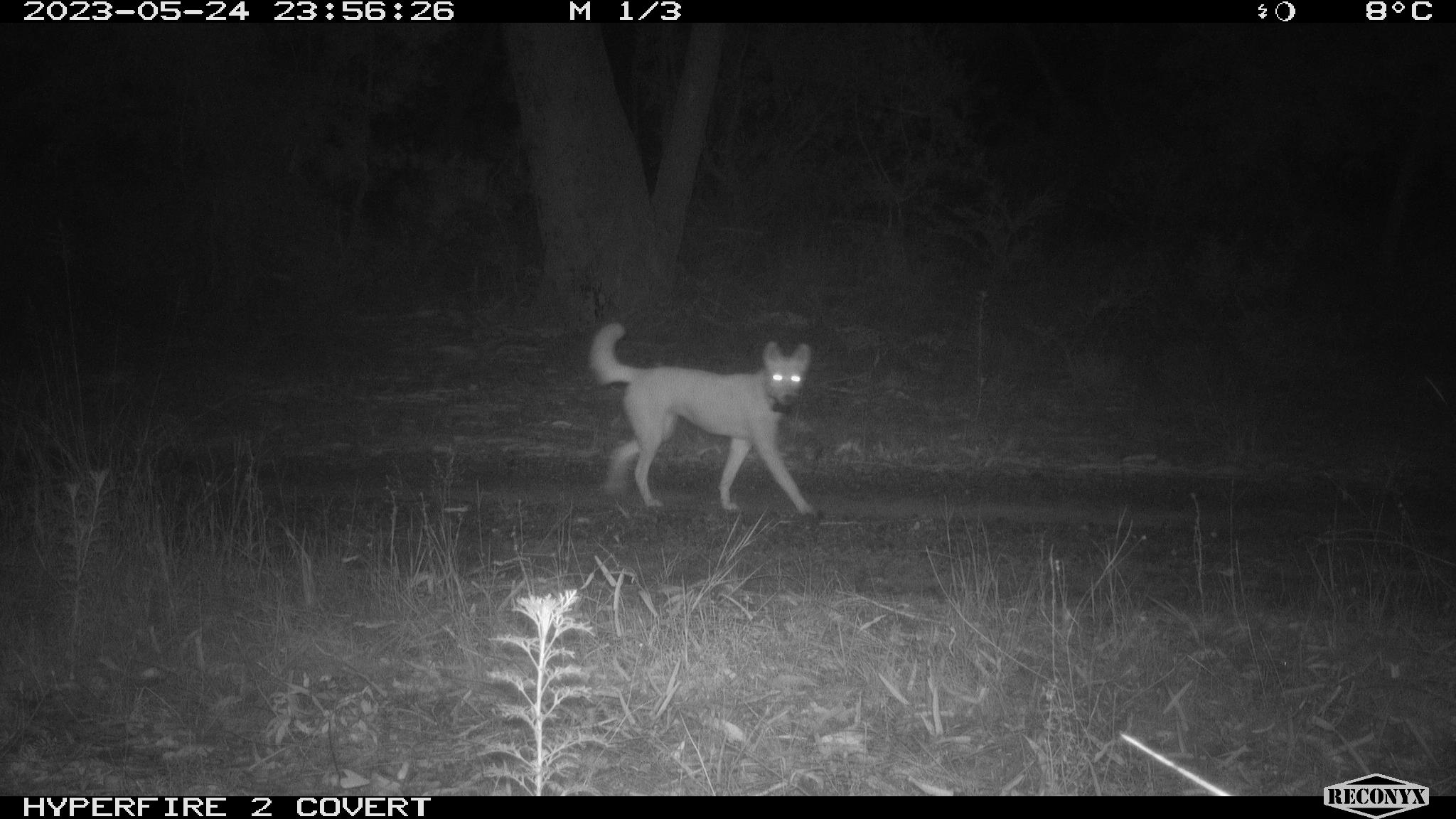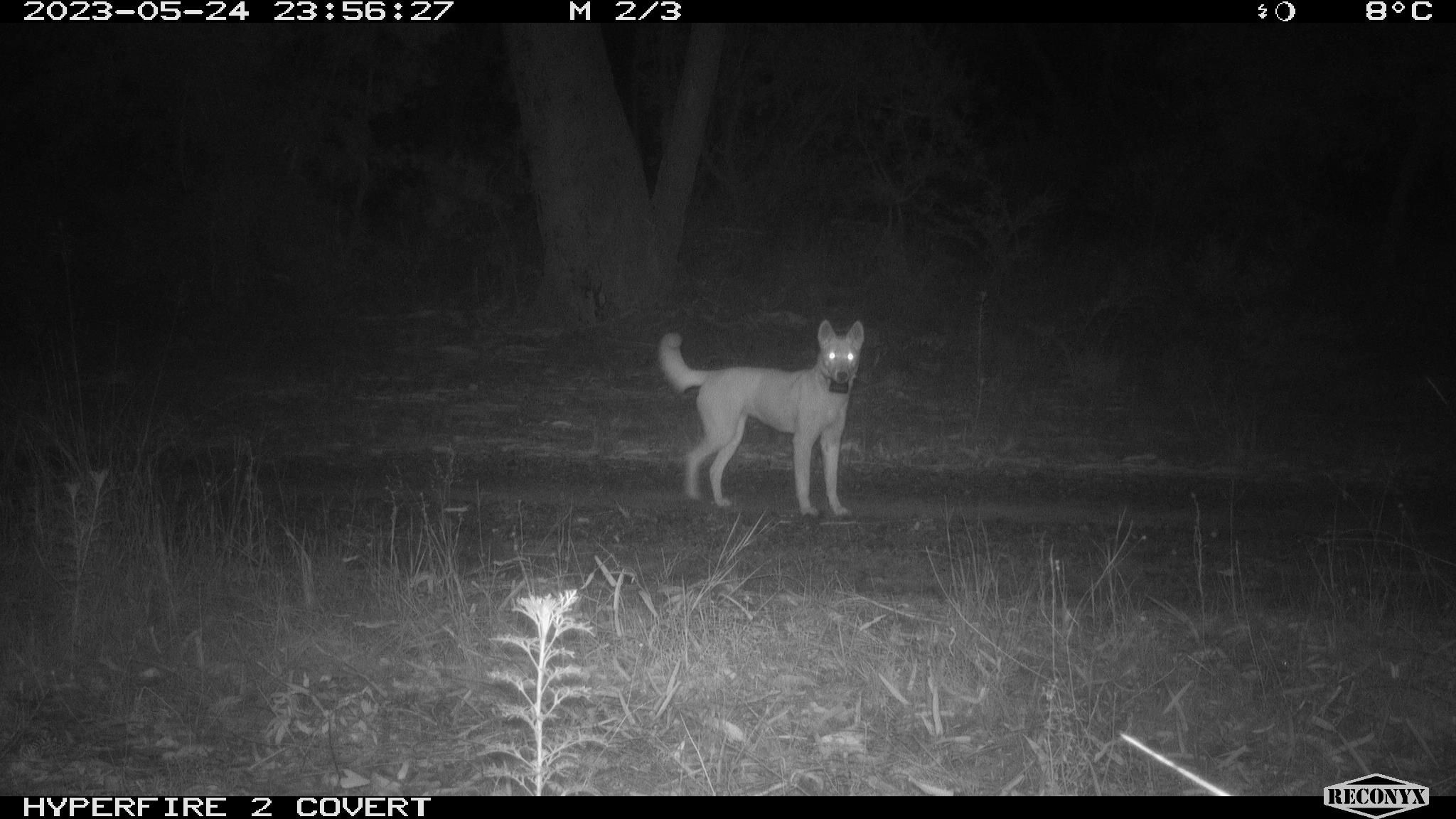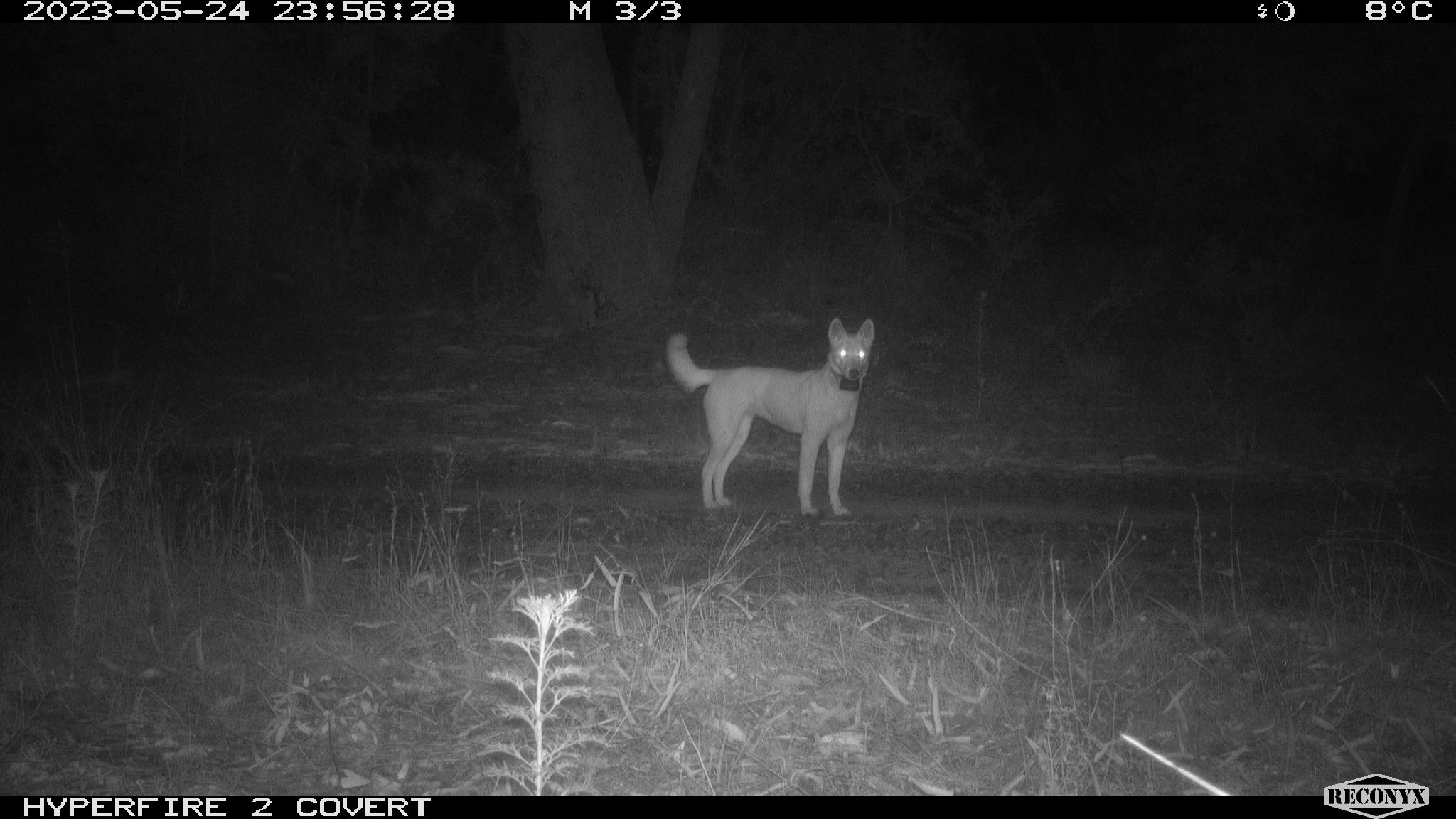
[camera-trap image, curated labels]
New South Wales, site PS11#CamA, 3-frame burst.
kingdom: Animalia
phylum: Chordata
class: Mammalia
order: Carnivora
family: Canidae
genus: Canis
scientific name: Canis familiaris dingo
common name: dingo